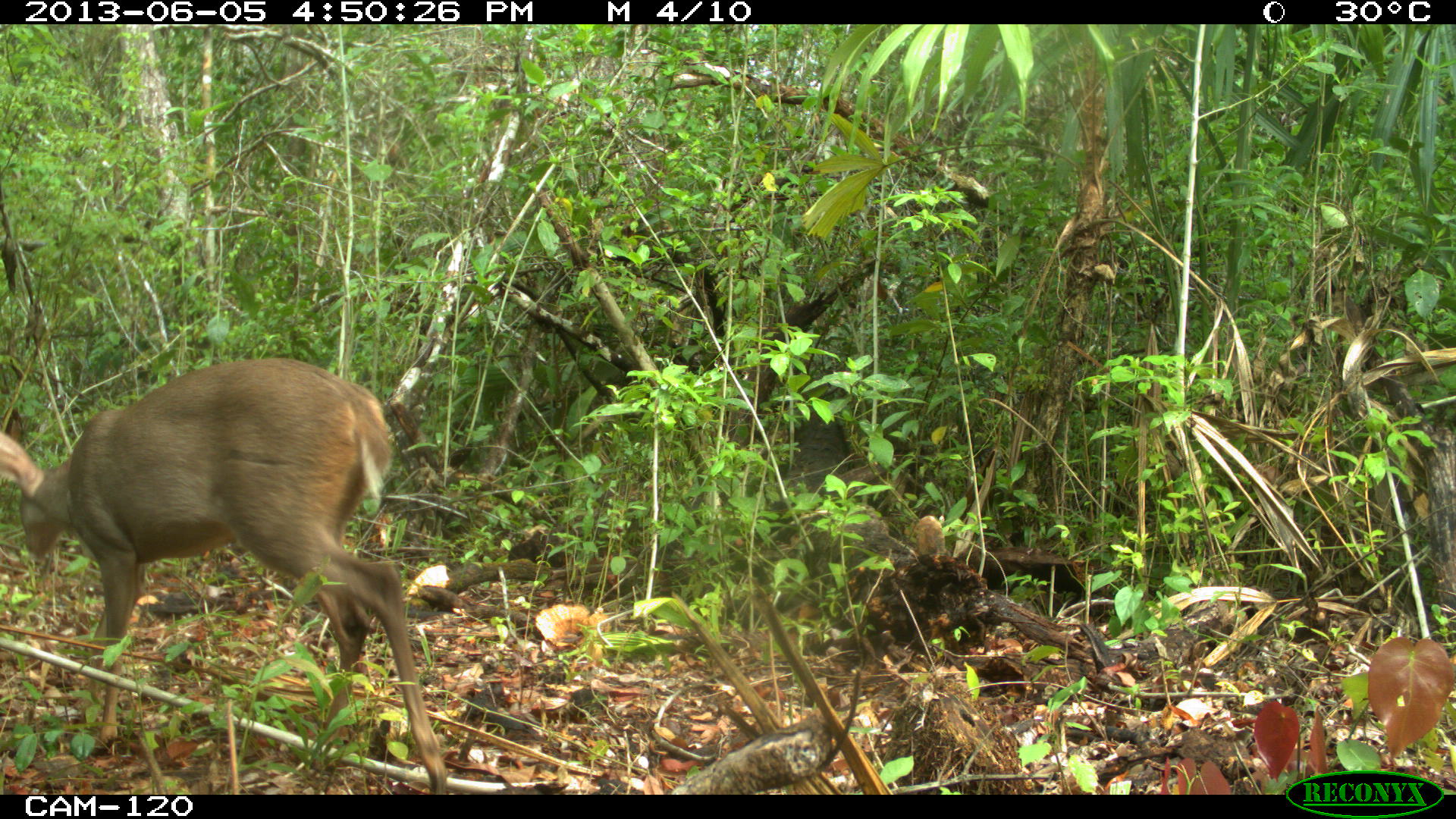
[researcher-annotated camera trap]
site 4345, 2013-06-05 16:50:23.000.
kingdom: Animalia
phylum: Chordata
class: Mammalia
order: Artiodactyla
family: Cervidae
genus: Odocoileus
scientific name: Odocoileus pandora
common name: yucatán brown brocket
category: mazama pandora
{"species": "mazama pandora (yucatán brown brocket) (Odocoileus pandora)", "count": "1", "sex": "female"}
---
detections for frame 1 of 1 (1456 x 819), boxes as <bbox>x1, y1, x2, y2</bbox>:
mazama pandora: <bbox>0, 356, 450, 793</bbox>